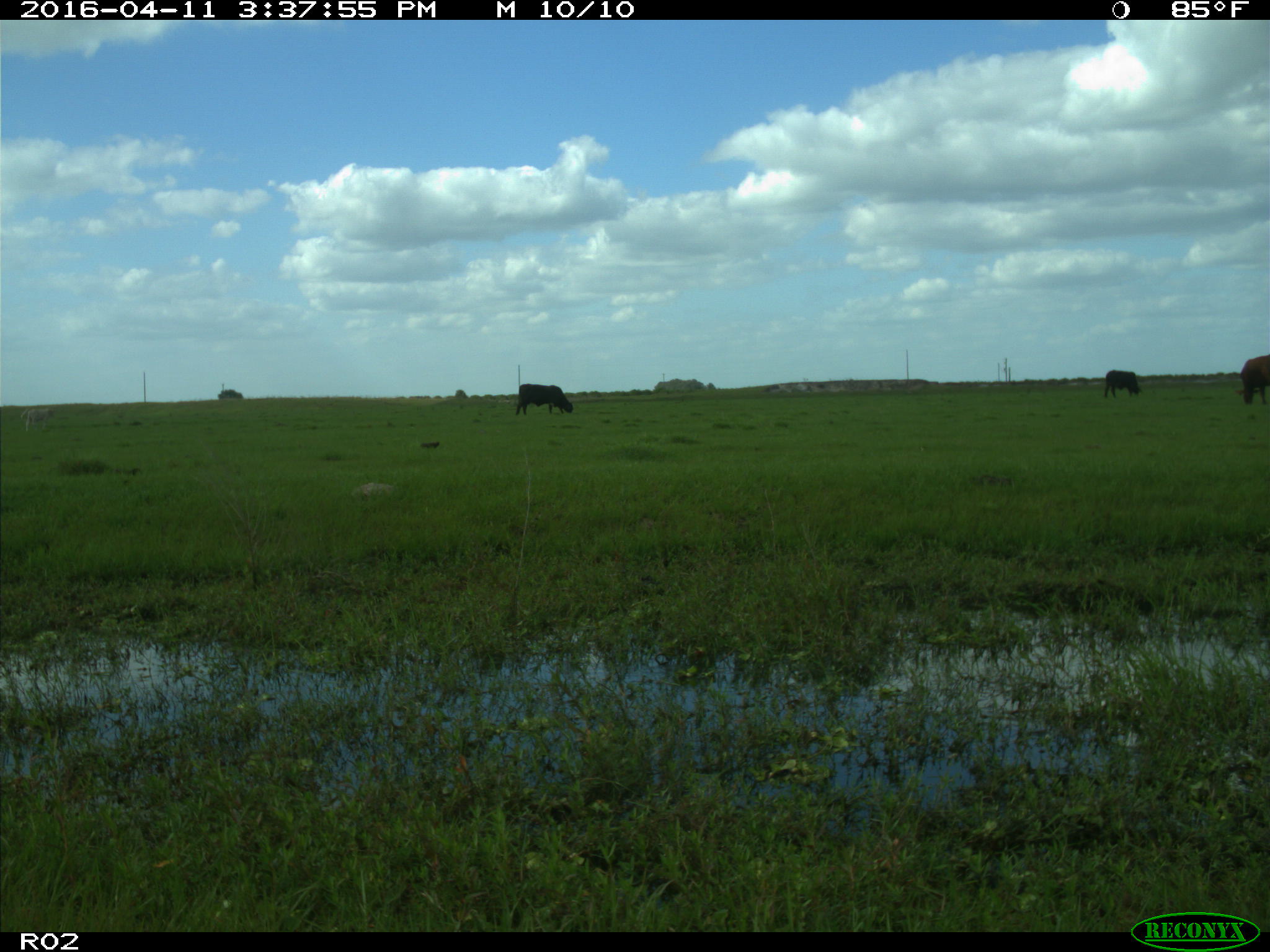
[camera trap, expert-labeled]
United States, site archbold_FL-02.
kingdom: Animalia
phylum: Chordata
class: Mammalia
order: Artiodactyla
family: Bovidae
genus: Bos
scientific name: Bos taurus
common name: domestic cow